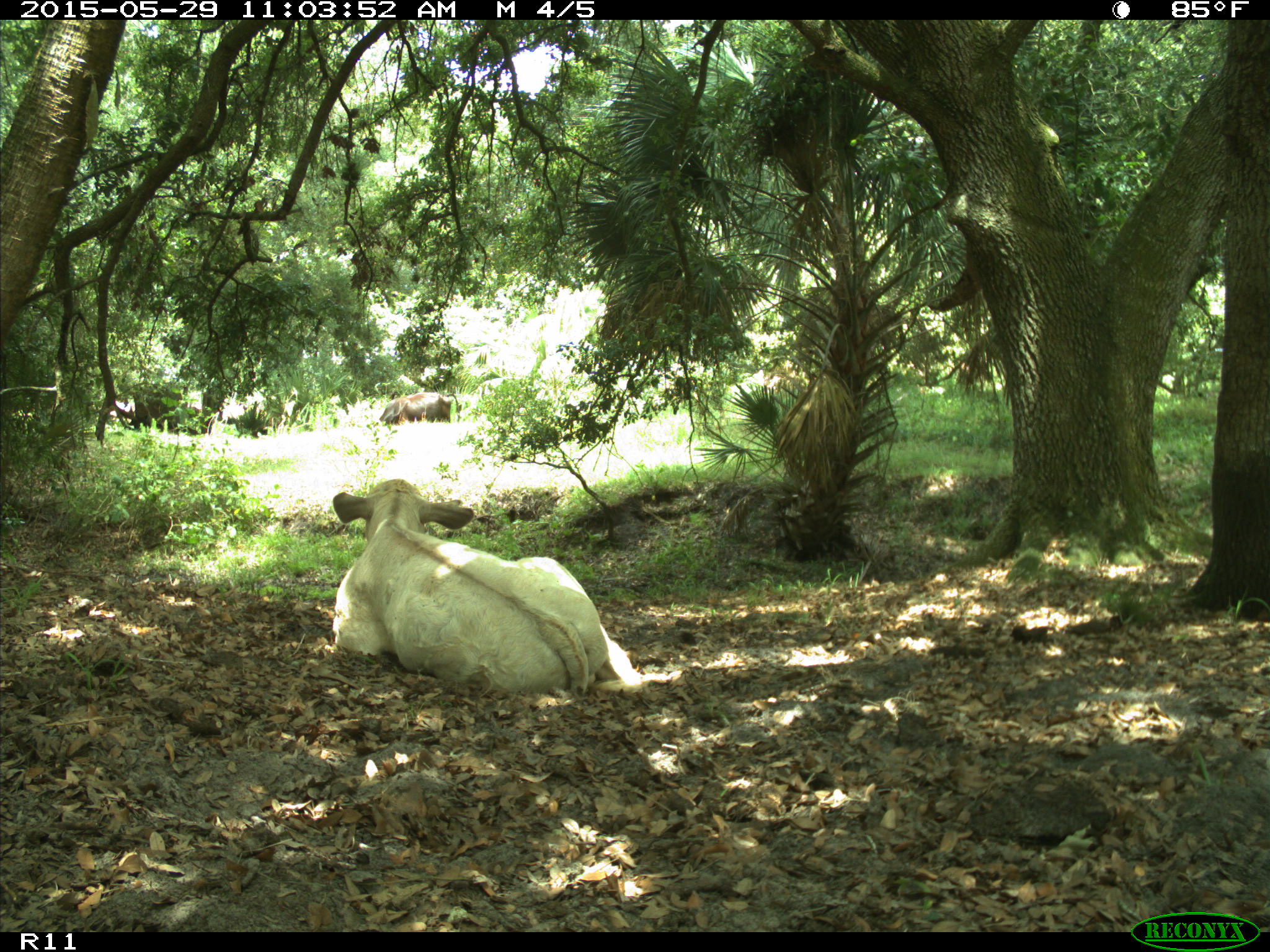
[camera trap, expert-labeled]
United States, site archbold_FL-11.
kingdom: Animalia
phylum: Chordata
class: Mammalia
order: Artiodactyla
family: Bovidae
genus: Bos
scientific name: Bos taurus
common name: domestic cow